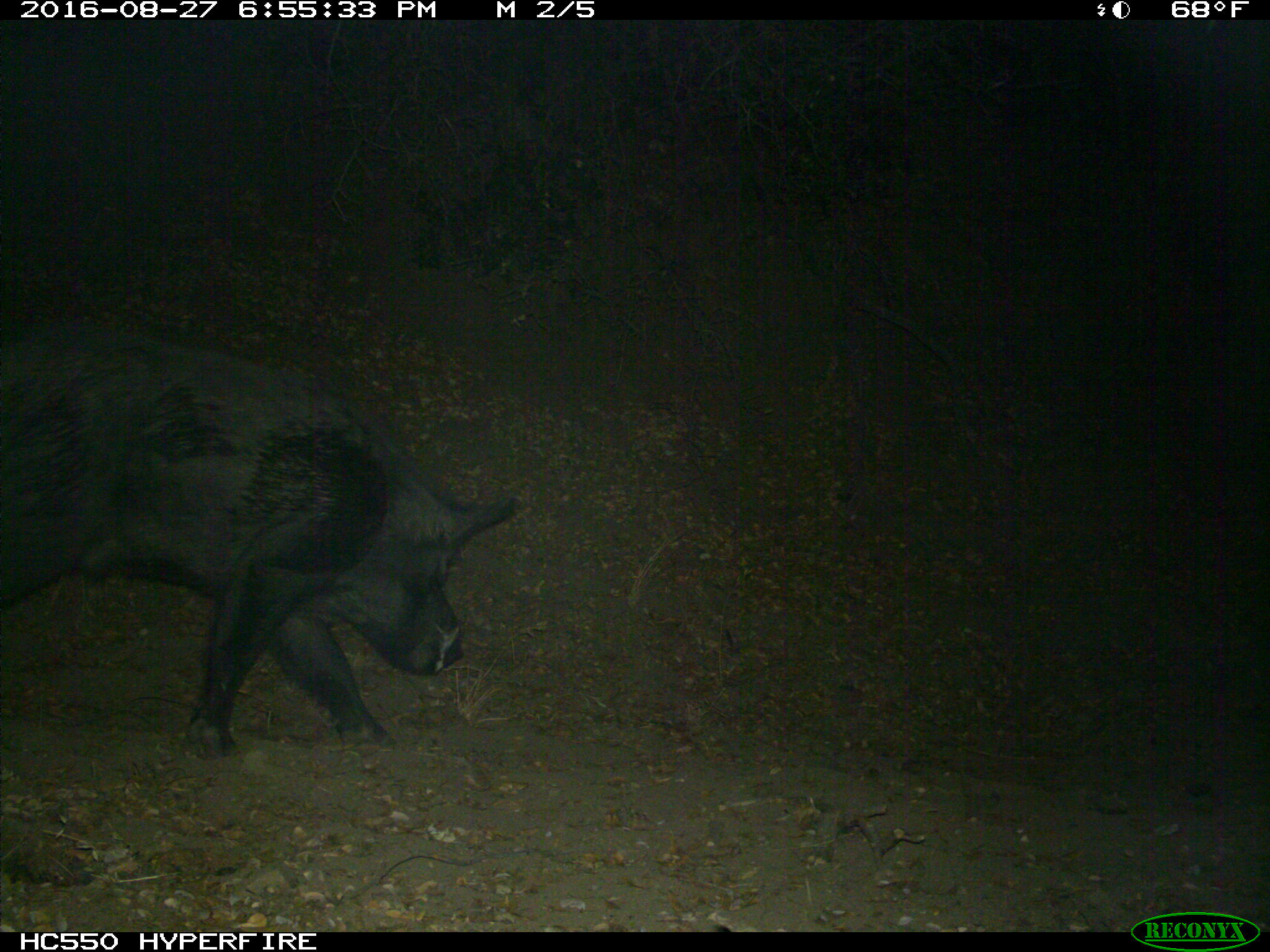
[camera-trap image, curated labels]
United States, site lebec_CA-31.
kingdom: Animalia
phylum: Chordata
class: Mammalia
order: Artiodactyla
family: Suidae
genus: Sus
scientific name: Sus scrofa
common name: wild boar